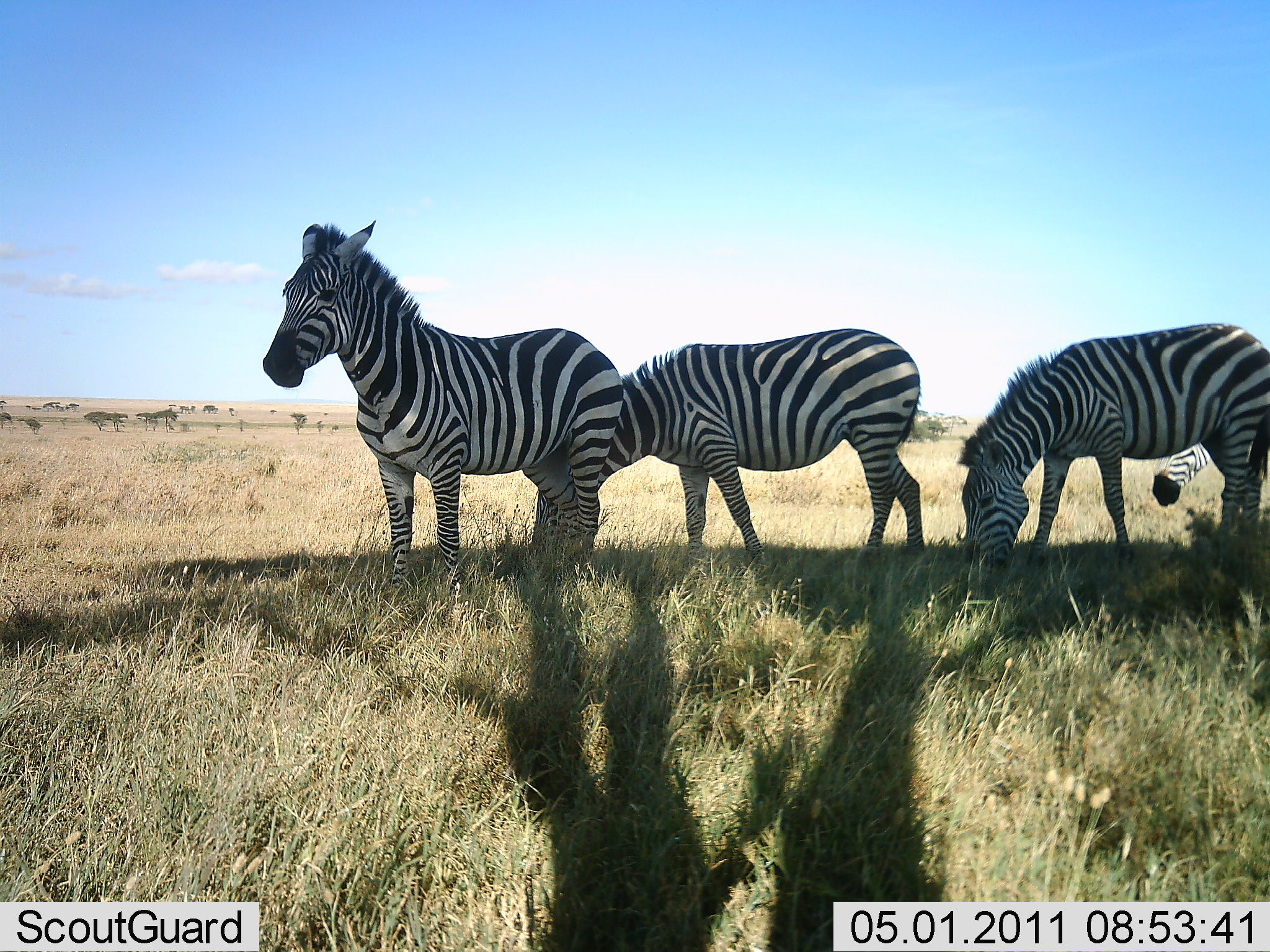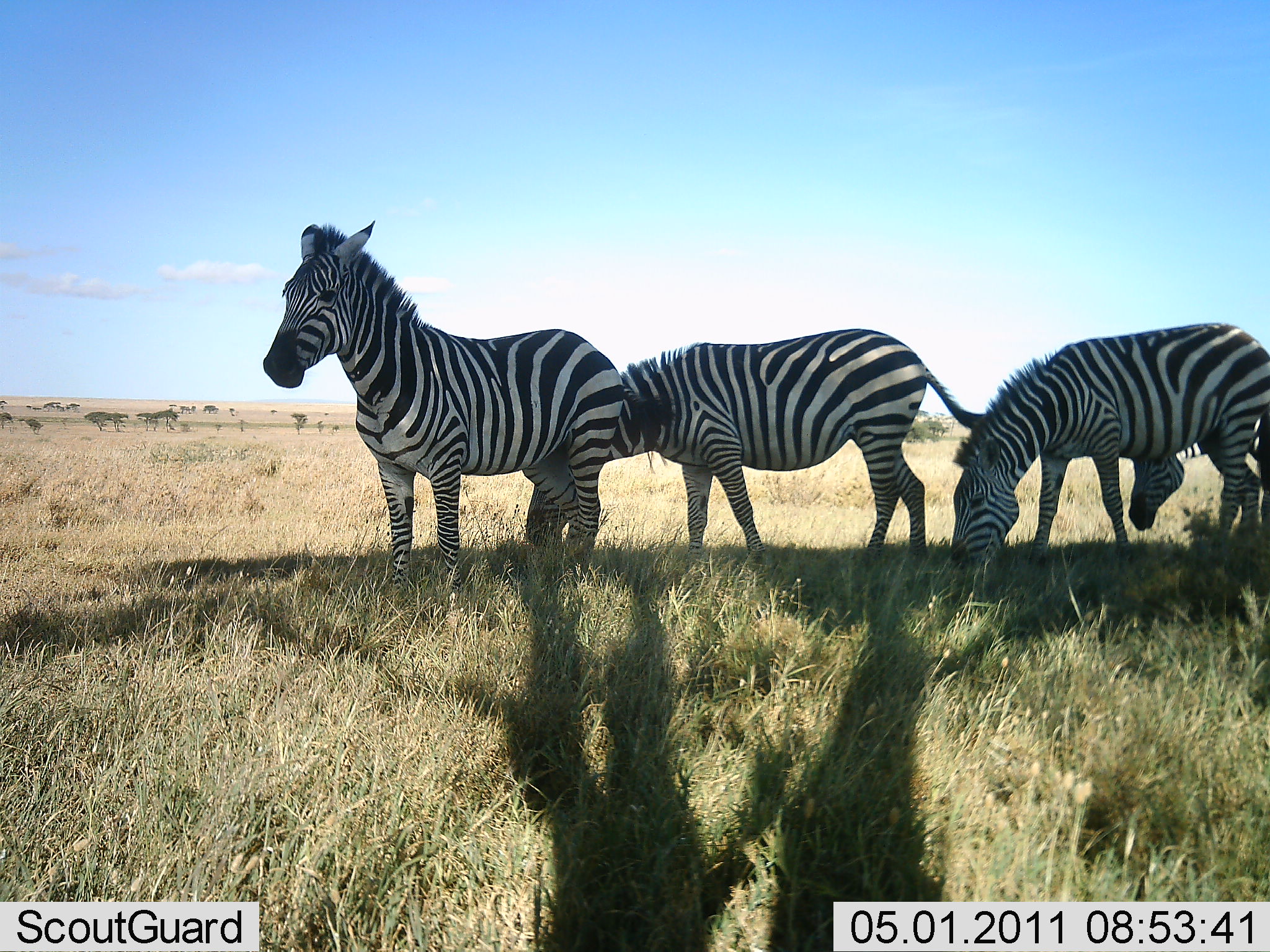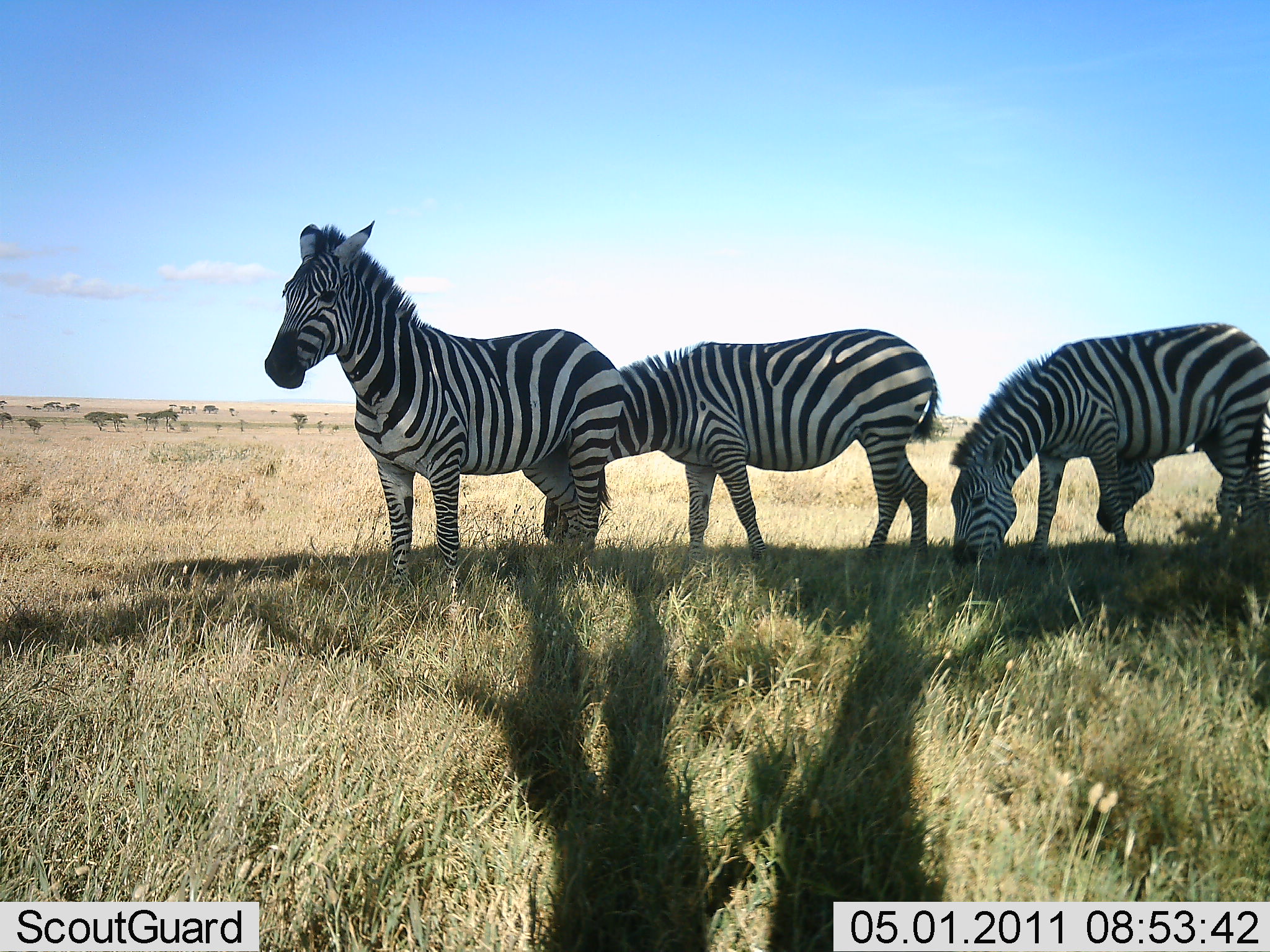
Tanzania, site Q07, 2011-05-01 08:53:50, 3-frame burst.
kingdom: Animalia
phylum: Chordata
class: Mammalia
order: Perissodactyla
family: Equidae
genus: Equus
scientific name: Equus quagga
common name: plains zebra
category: zebra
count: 4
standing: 92%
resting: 0%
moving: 17%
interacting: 0%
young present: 0%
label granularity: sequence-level